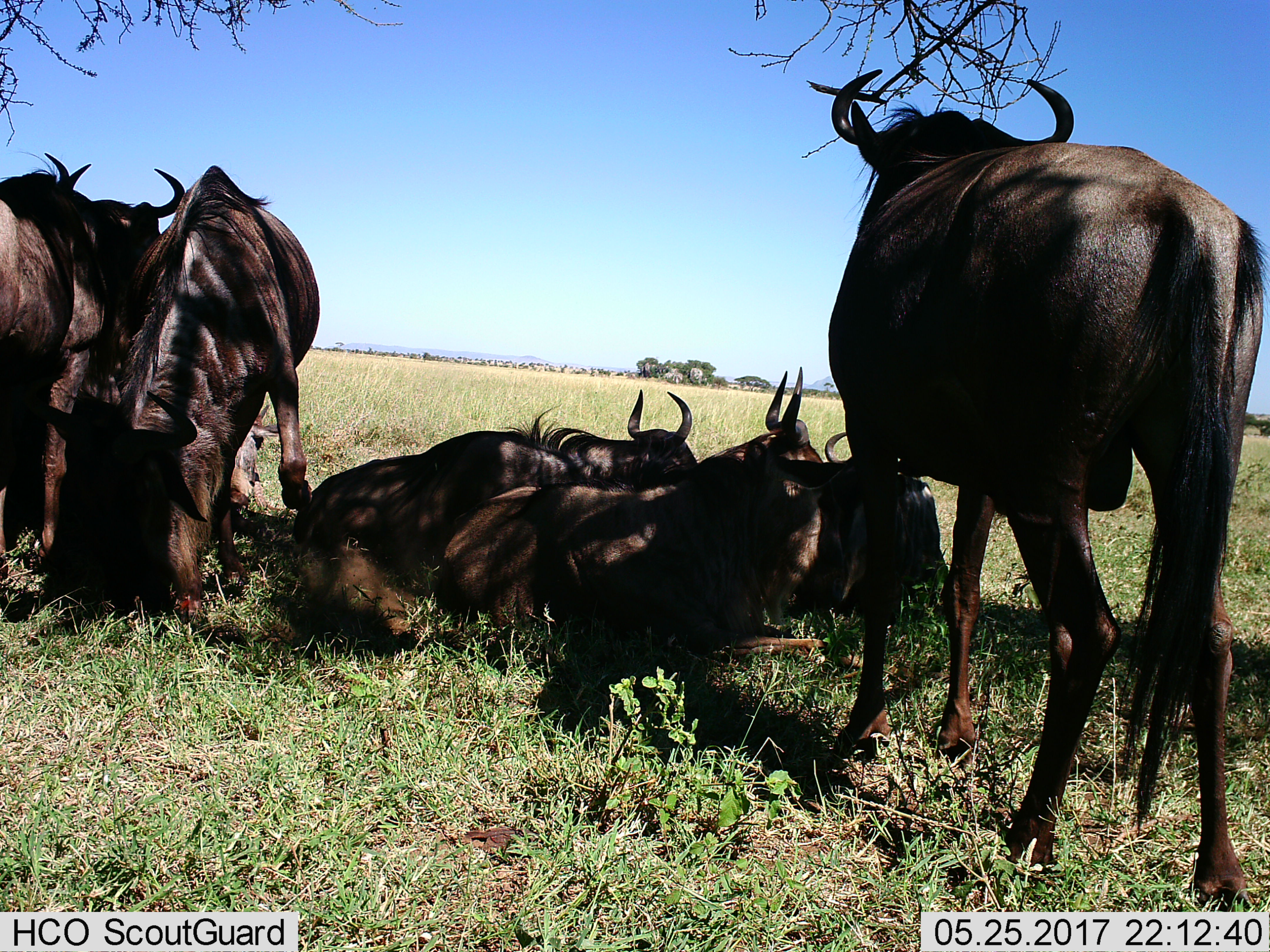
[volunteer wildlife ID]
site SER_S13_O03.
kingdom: Animalia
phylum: Chordata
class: Mammalia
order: Artiodactyla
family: Bovidae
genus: Connochaetes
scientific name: Connochaetes taurinus taurinus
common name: blue wildebeest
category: wildebeestblue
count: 8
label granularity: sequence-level